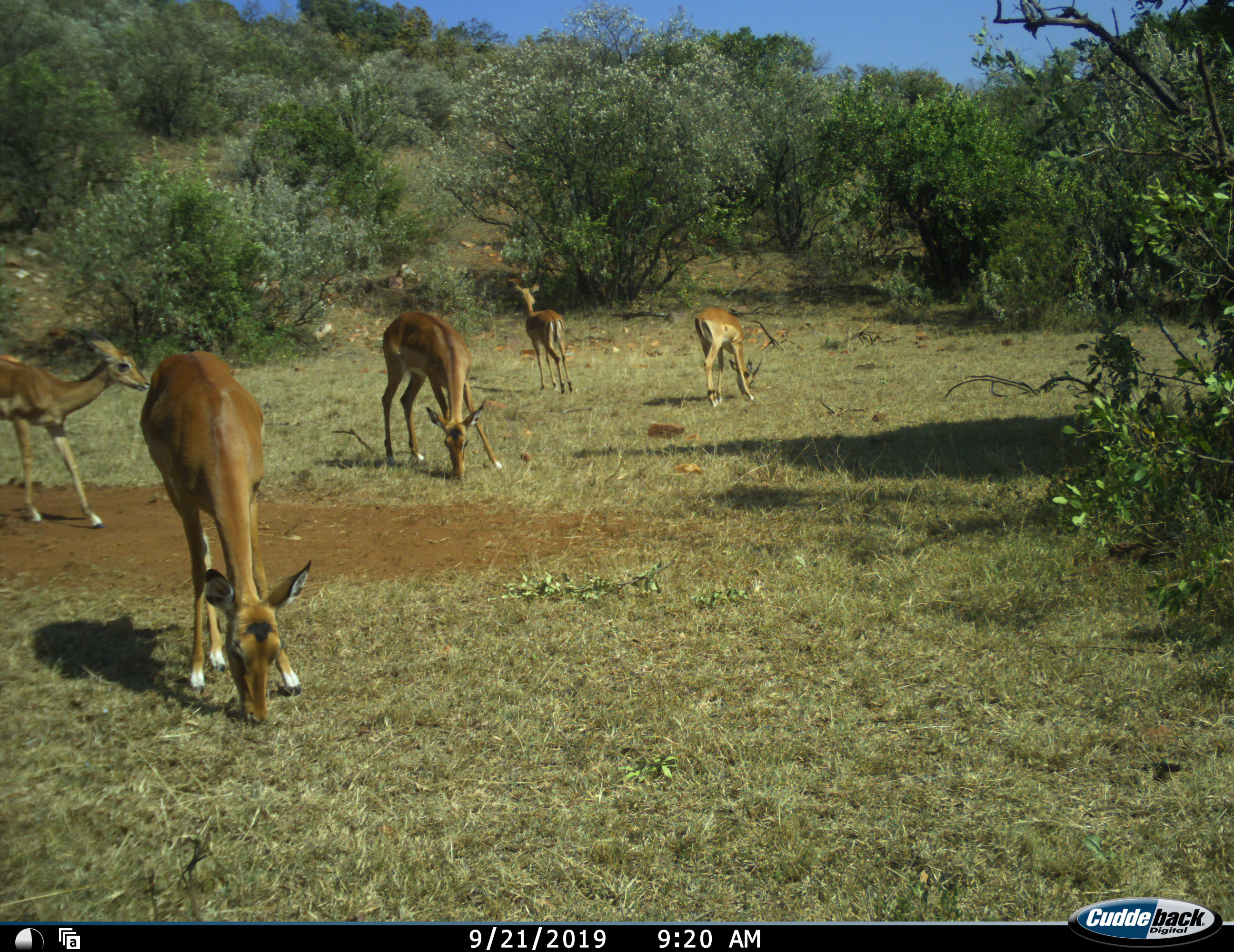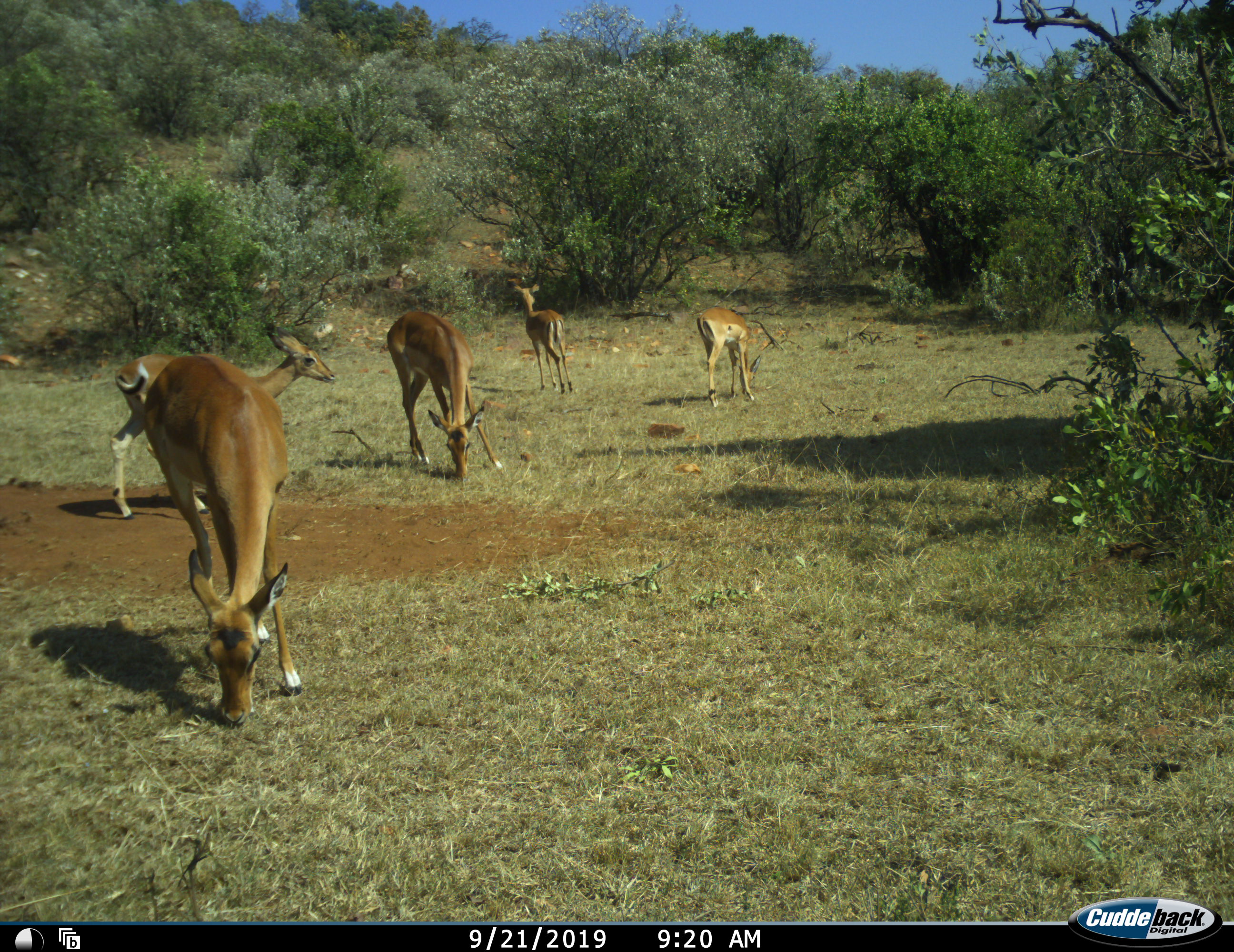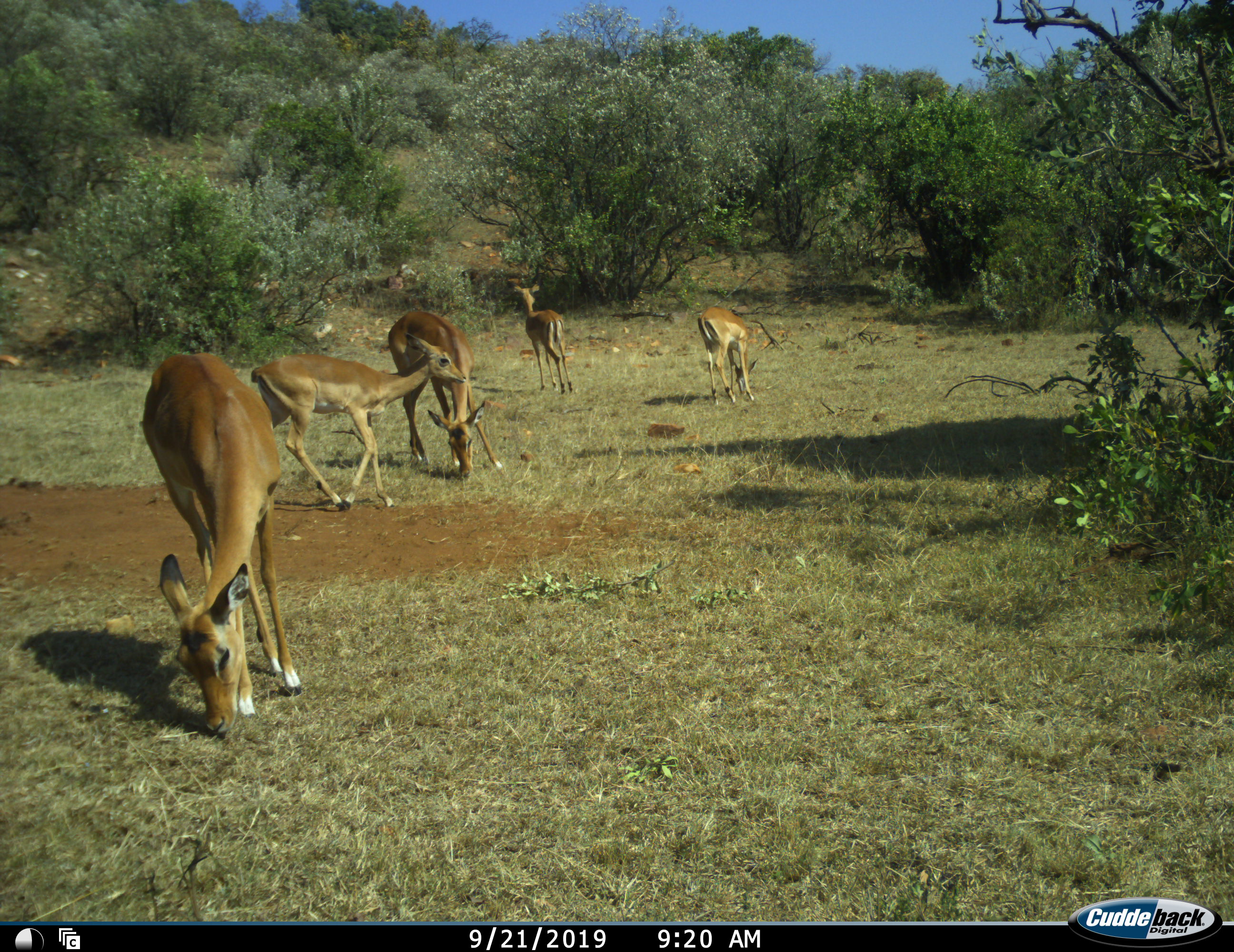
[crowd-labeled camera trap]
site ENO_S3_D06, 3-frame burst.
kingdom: Animalia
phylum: Chordata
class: Mammalia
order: Artiodactyla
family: Bovidae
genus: Aepyceros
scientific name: Aepyceros melampus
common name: impala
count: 5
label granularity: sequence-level